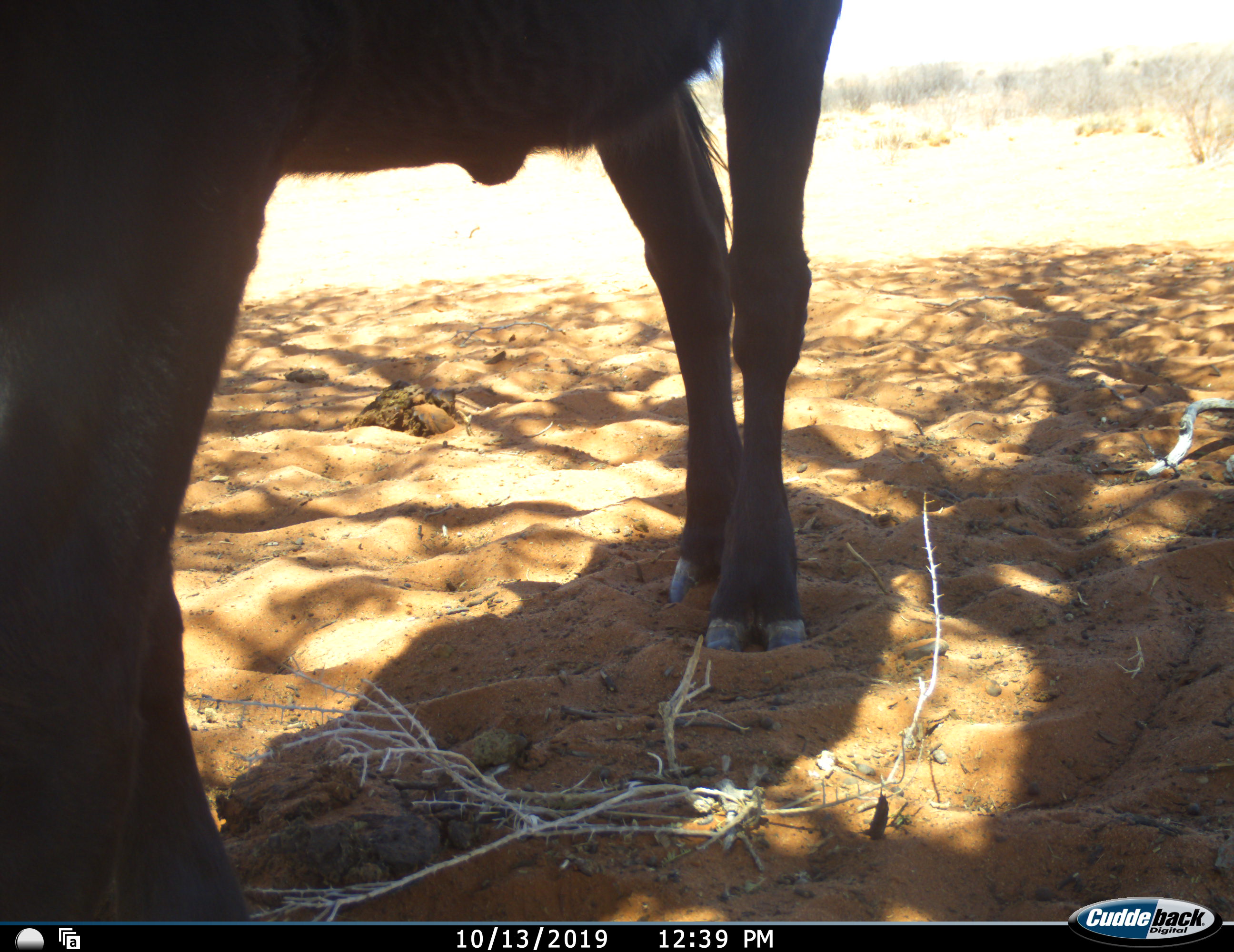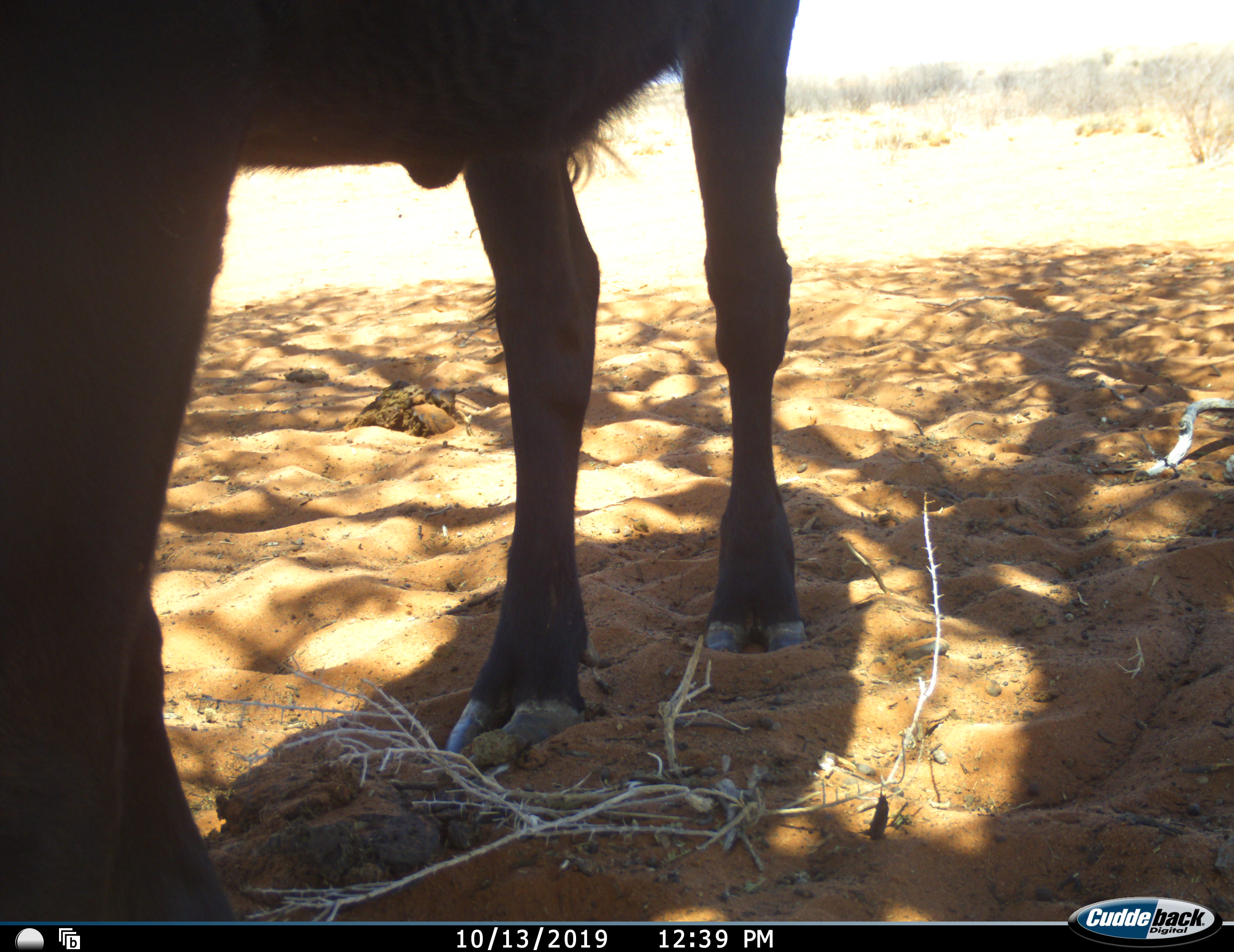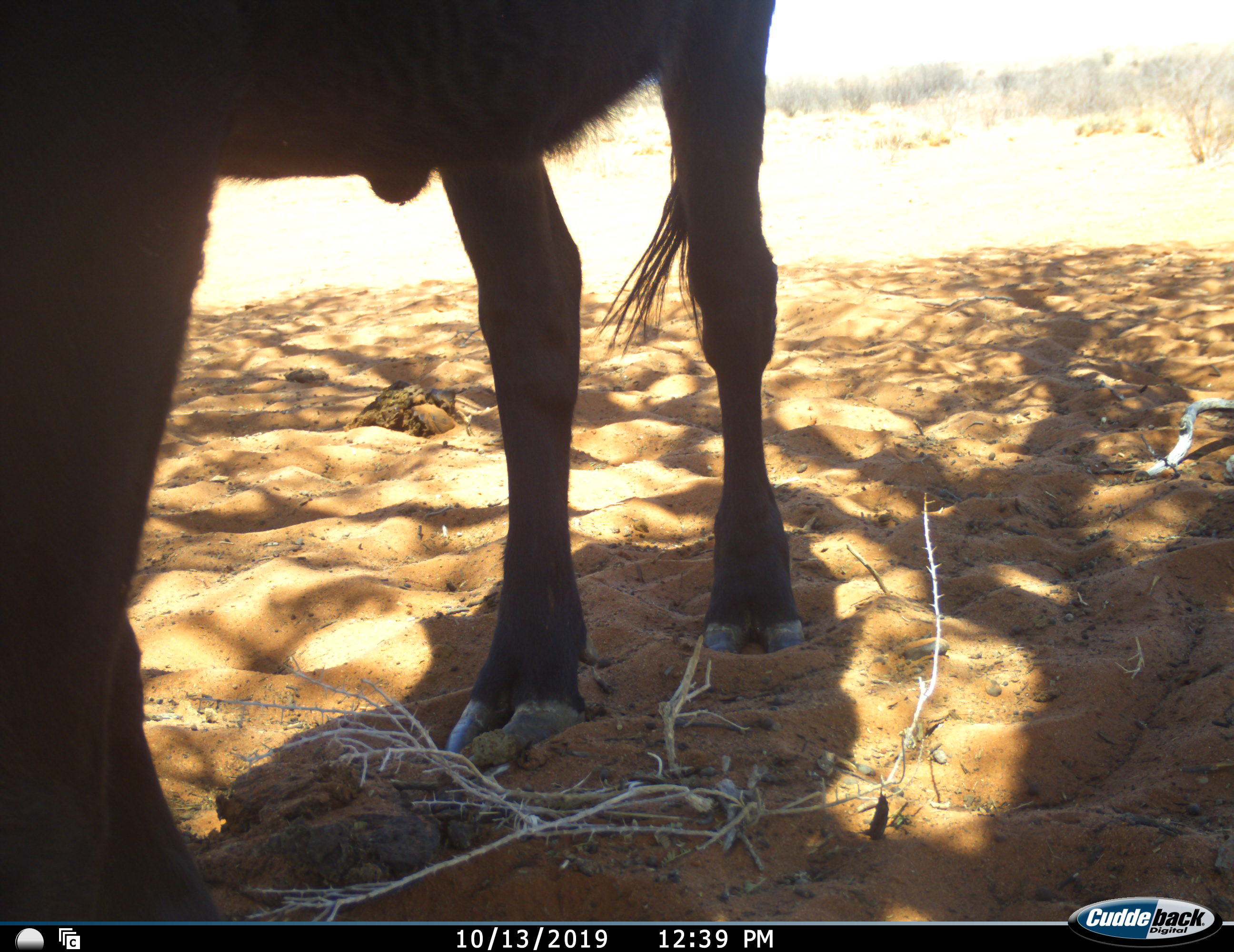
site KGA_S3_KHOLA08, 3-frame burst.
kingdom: Animalia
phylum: Chordata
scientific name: Vertebrata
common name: domestic animal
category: domesticanimal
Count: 1.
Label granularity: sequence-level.